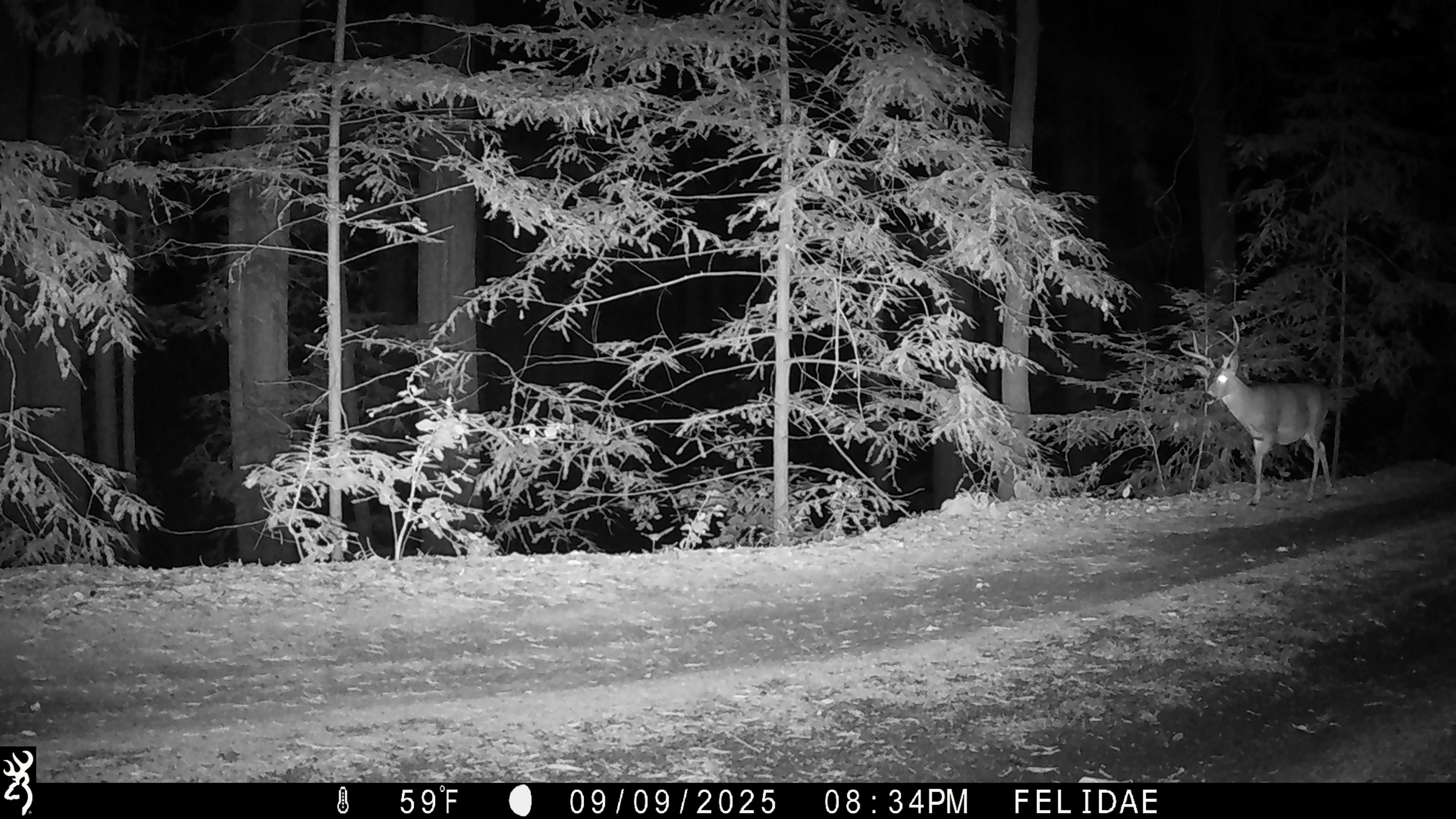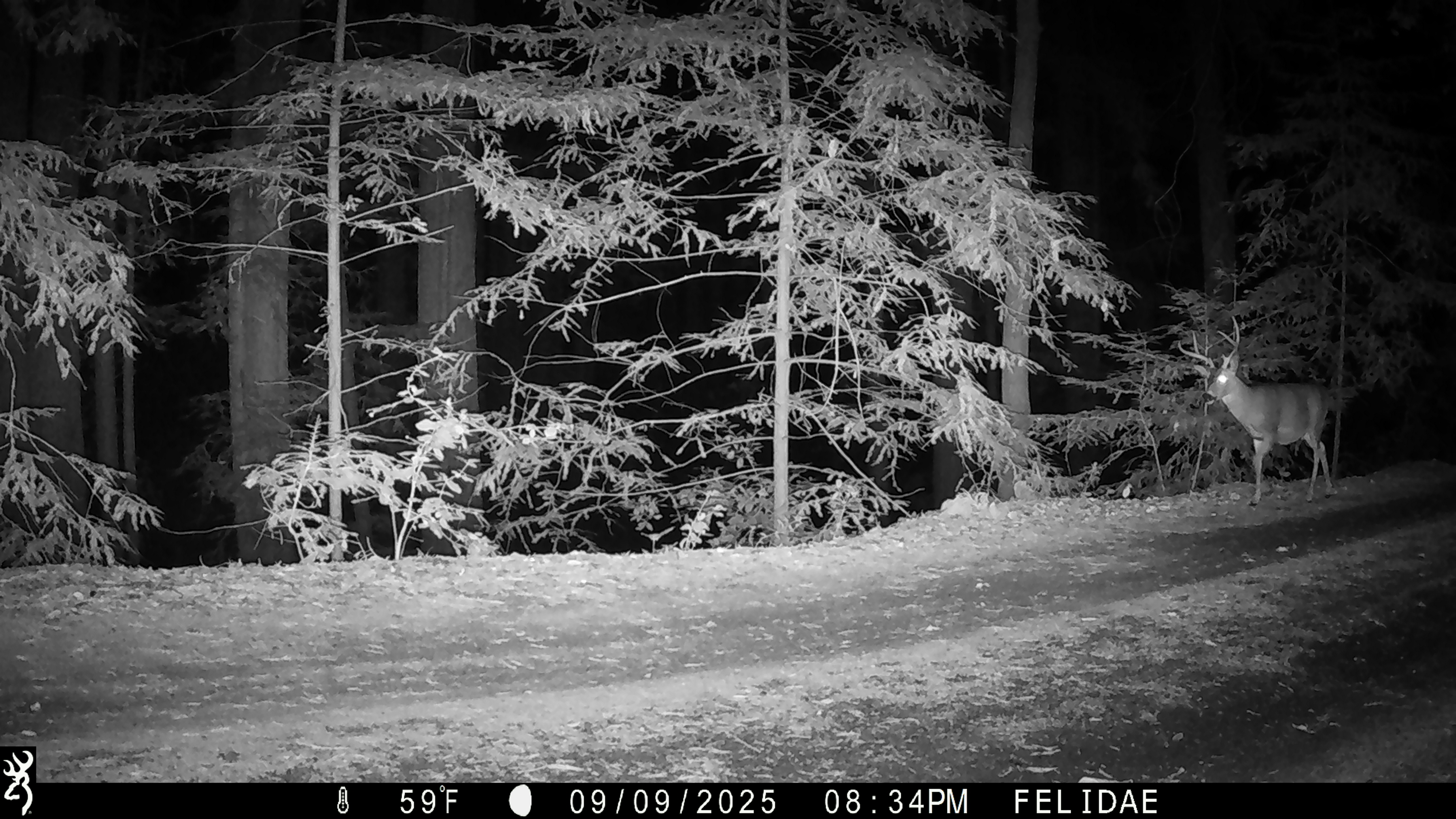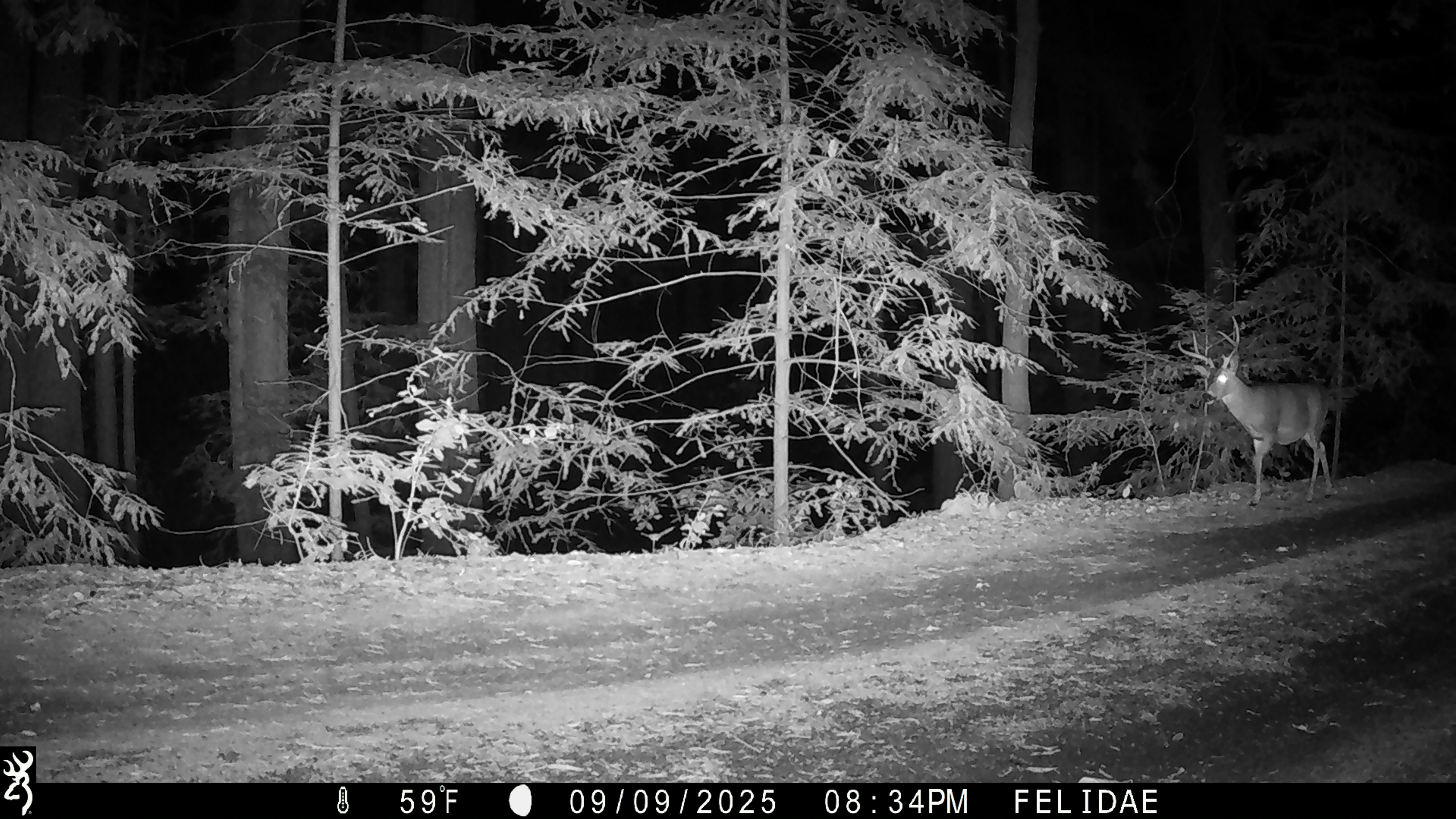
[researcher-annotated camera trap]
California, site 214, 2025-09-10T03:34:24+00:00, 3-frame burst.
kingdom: Animalia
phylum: Chordata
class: Mammalia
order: Artiodactyla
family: Cervidae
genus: Odocoileus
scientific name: Odocoileus hemionus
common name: mule deer